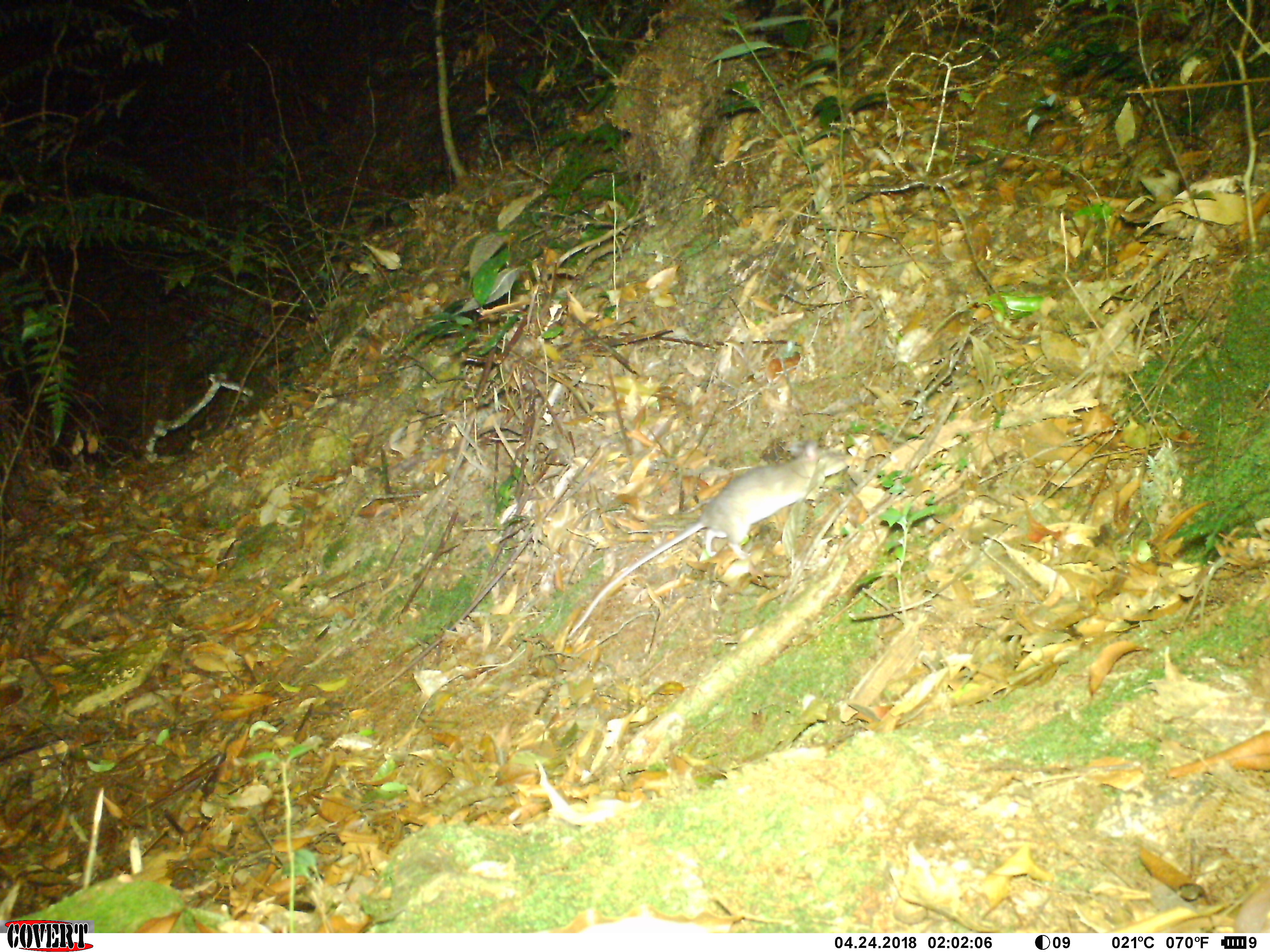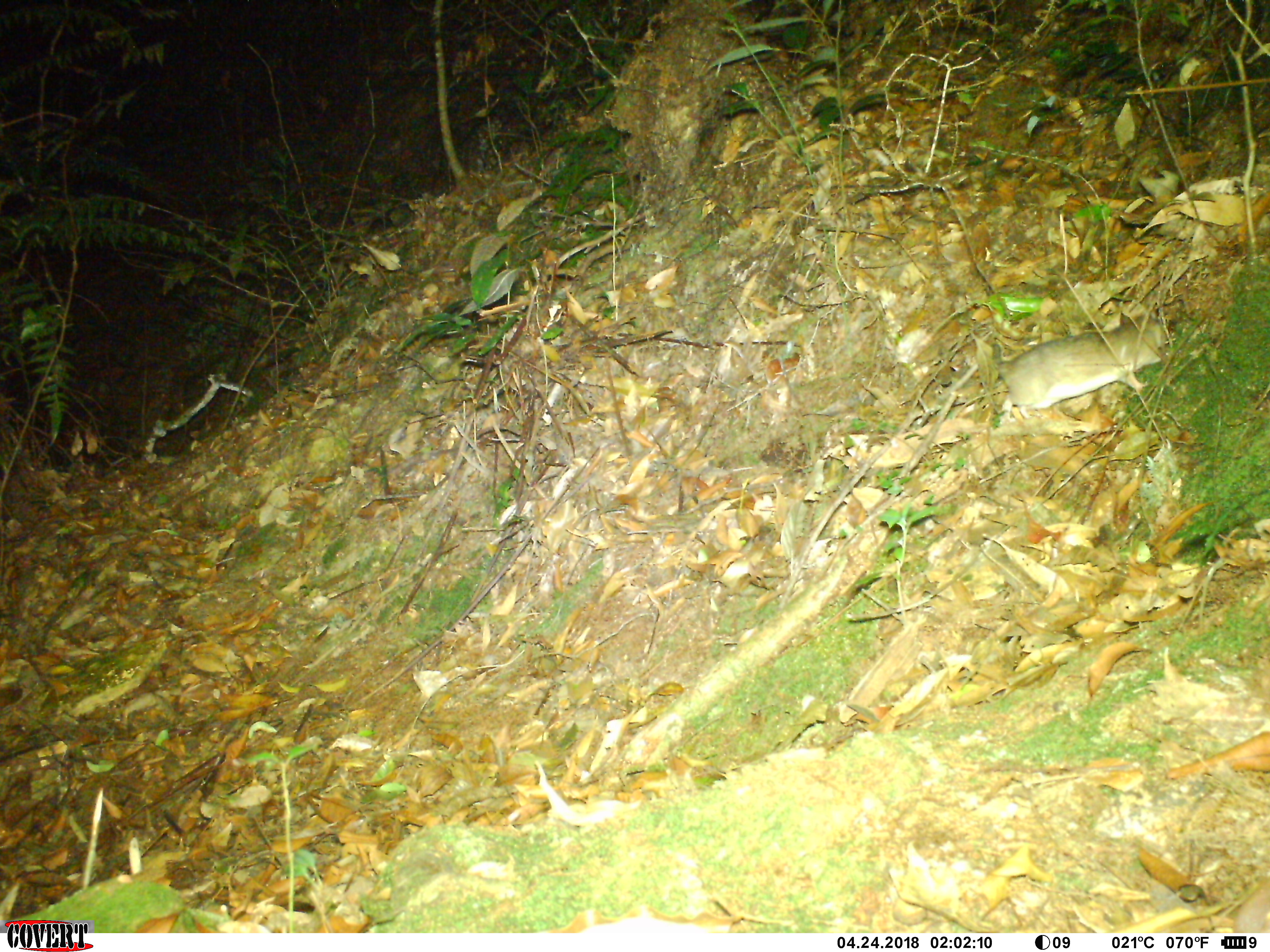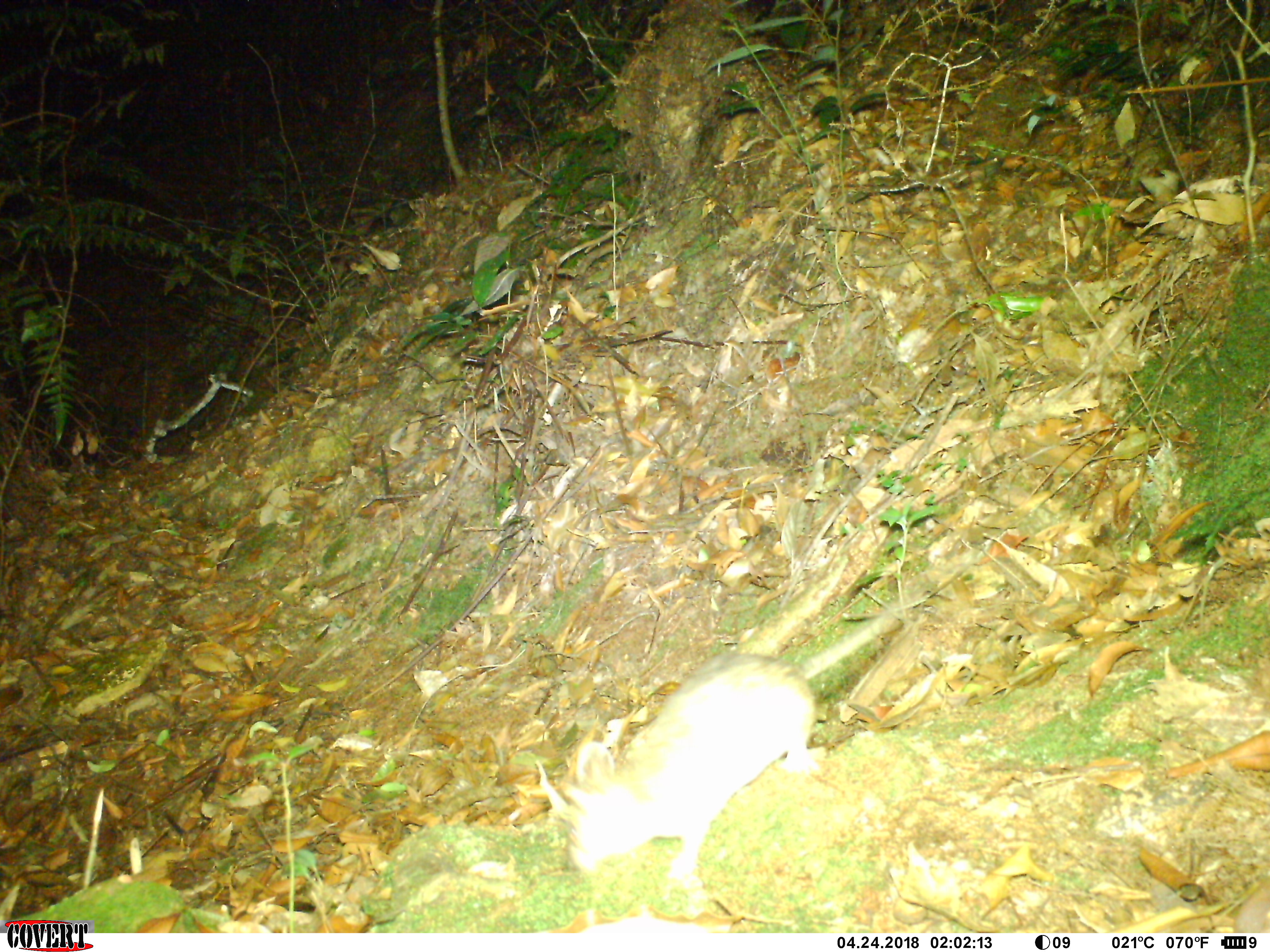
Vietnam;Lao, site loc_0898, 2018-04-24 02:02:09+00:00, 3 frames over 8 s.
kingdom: Animalia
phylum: Chordata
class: Mammalia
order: Rodentia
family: Muridae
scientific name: Muridae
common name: old-world mice and rats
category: unidentified murid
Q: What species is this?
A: Unidentified murid (old-world mice and rats) (Muridae).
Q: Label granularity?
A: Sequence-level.